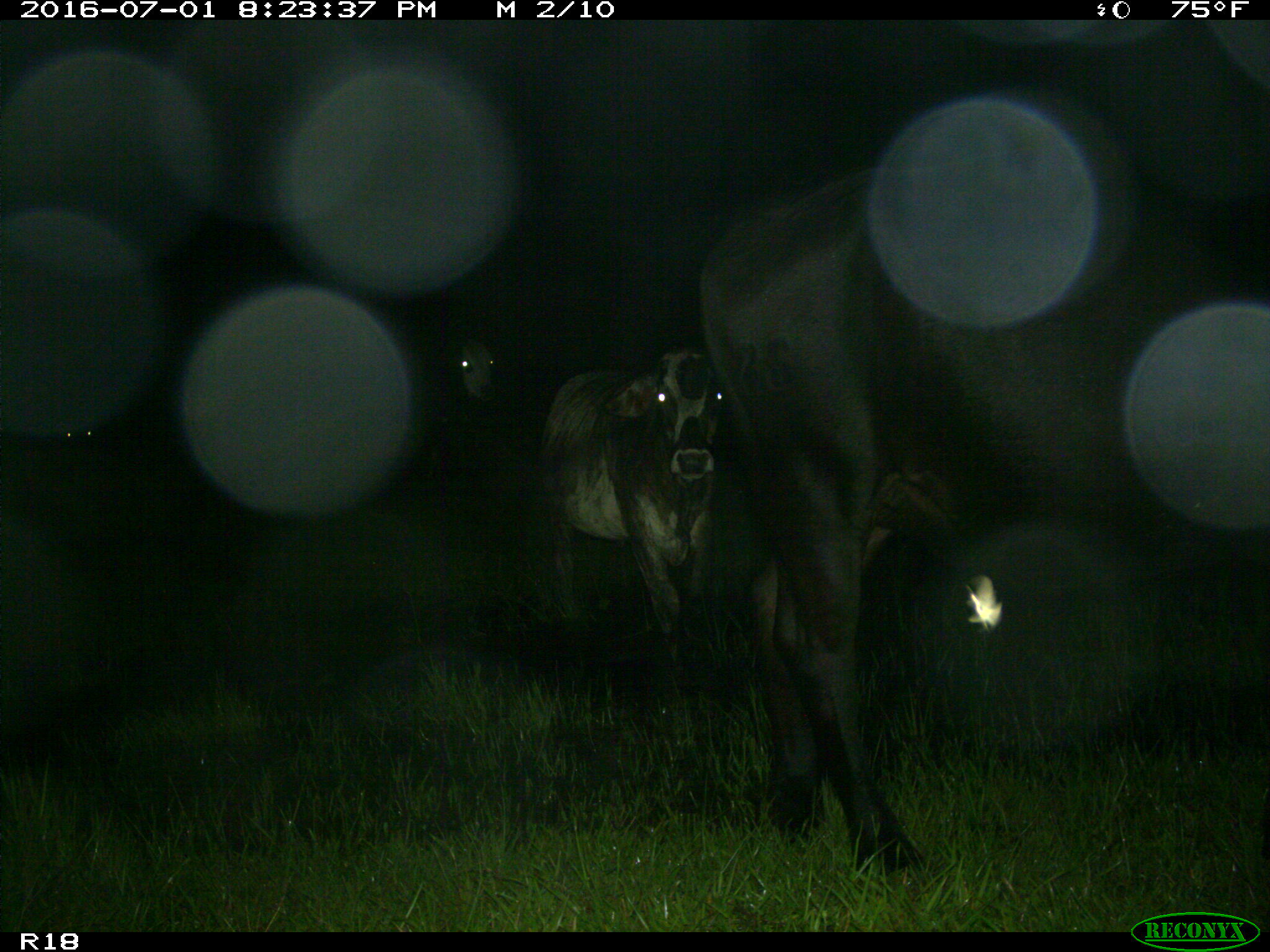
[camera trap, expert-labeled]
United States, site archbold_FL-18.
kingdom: Animalia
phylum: Chordata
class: Mammalia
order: Artiodactyla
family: Bovidae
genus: Bos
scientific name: Bos taurus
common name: domestic cow